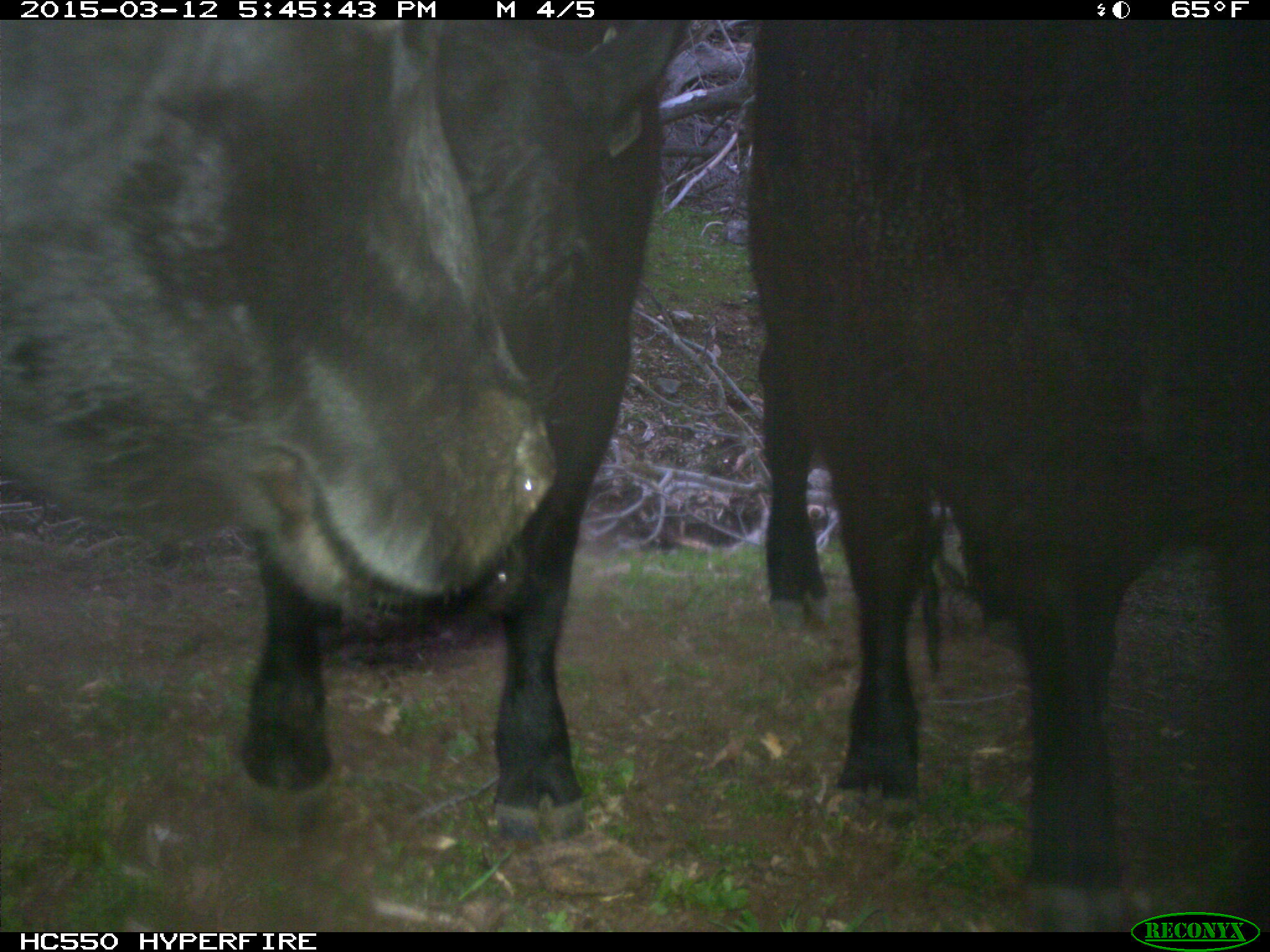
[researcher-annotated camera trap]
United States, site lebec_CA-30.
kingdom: Animalia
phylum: Chordata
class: Mammalia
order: Artiodactyla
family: Bovidae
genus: Bos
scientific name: Bos taurus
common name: domestic cow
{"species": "Bos taurus (domestic cow)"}